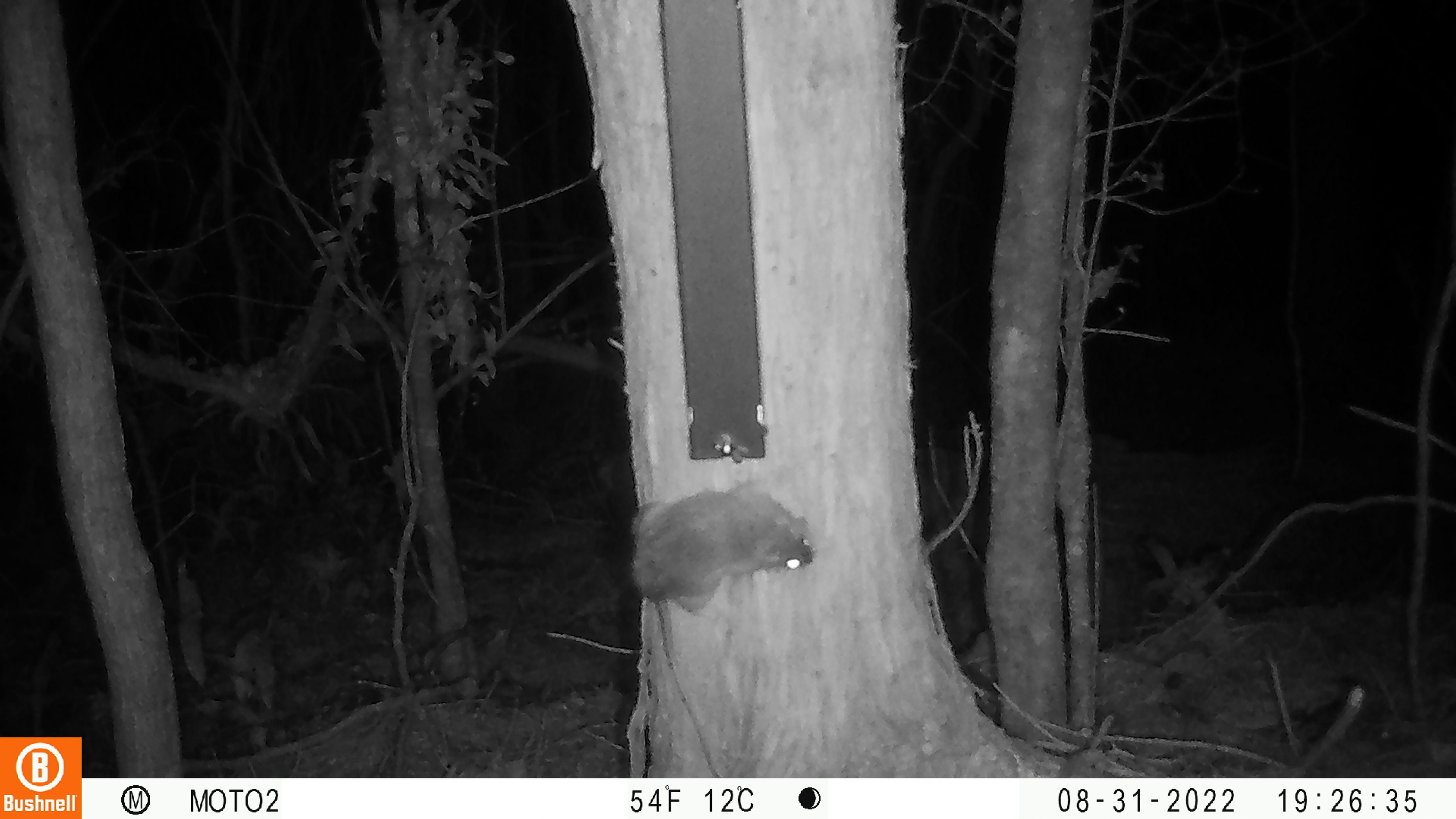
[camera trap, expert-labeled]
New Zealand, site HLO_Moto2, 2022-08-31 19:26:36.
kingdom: Animalia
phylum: Chordata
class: Mammalia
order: Rodentia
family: Muridae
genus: Rattus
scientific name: Rattus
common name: rat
Rat (Rattus).